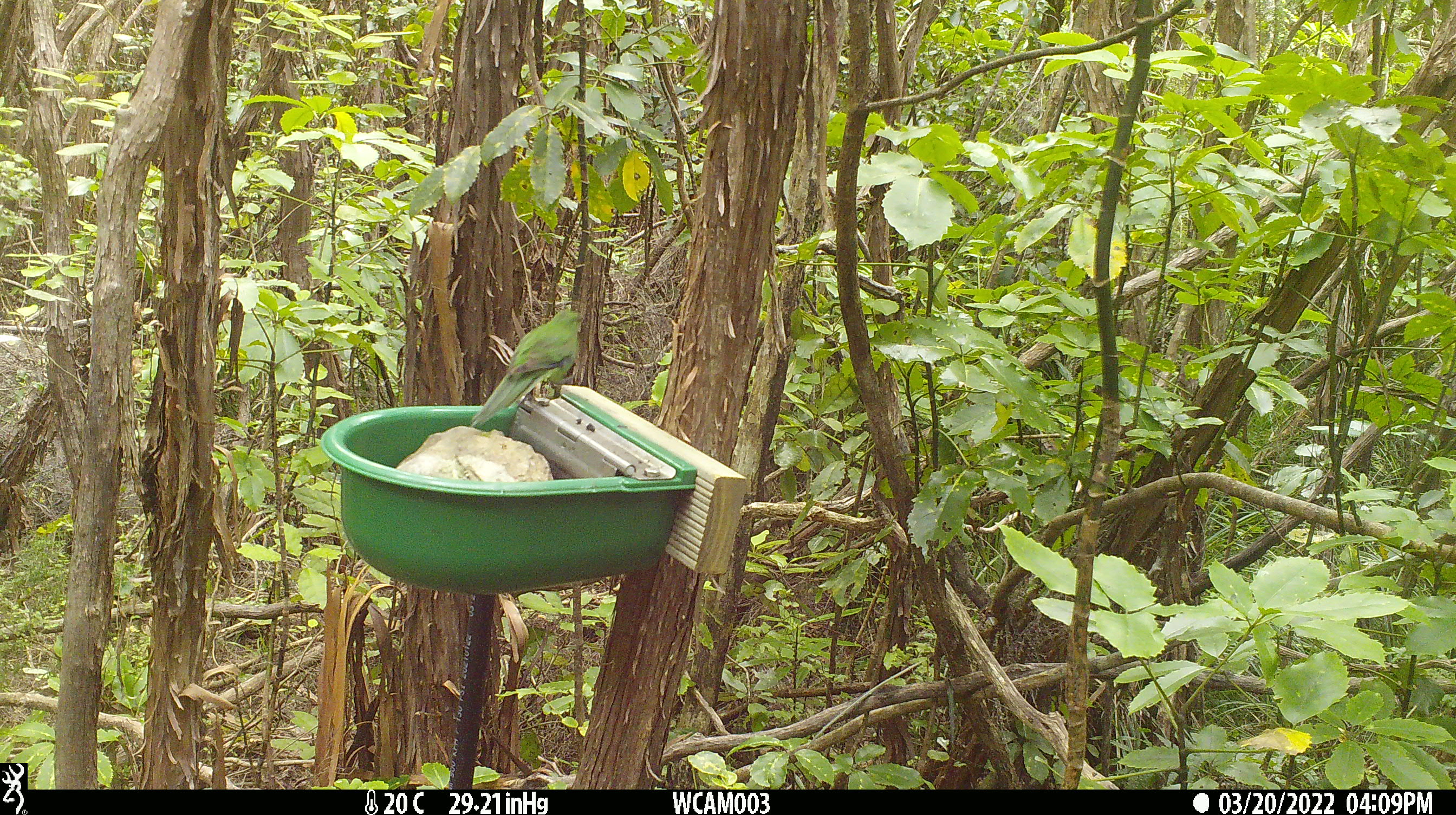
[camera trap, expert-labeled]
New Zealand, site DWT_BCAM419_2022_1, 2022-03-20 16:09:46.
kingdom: Animalia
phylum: Chordata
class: Aves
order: Psittaciformes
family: Psittaculidae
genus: Cyanoramphus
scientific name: Cyanoramphus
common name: parakeet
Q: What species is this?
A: Parakeet (Cyanoramphus).